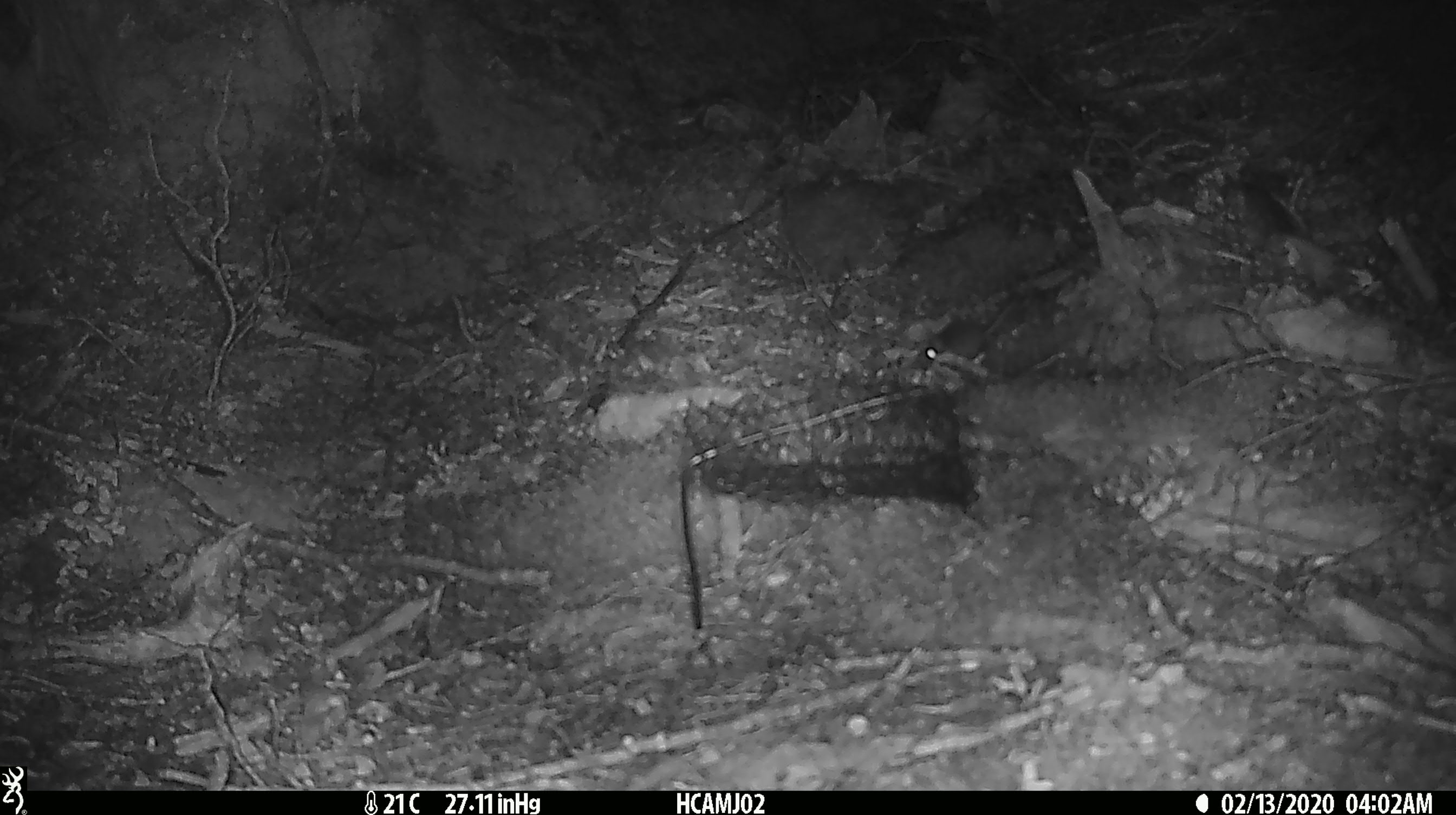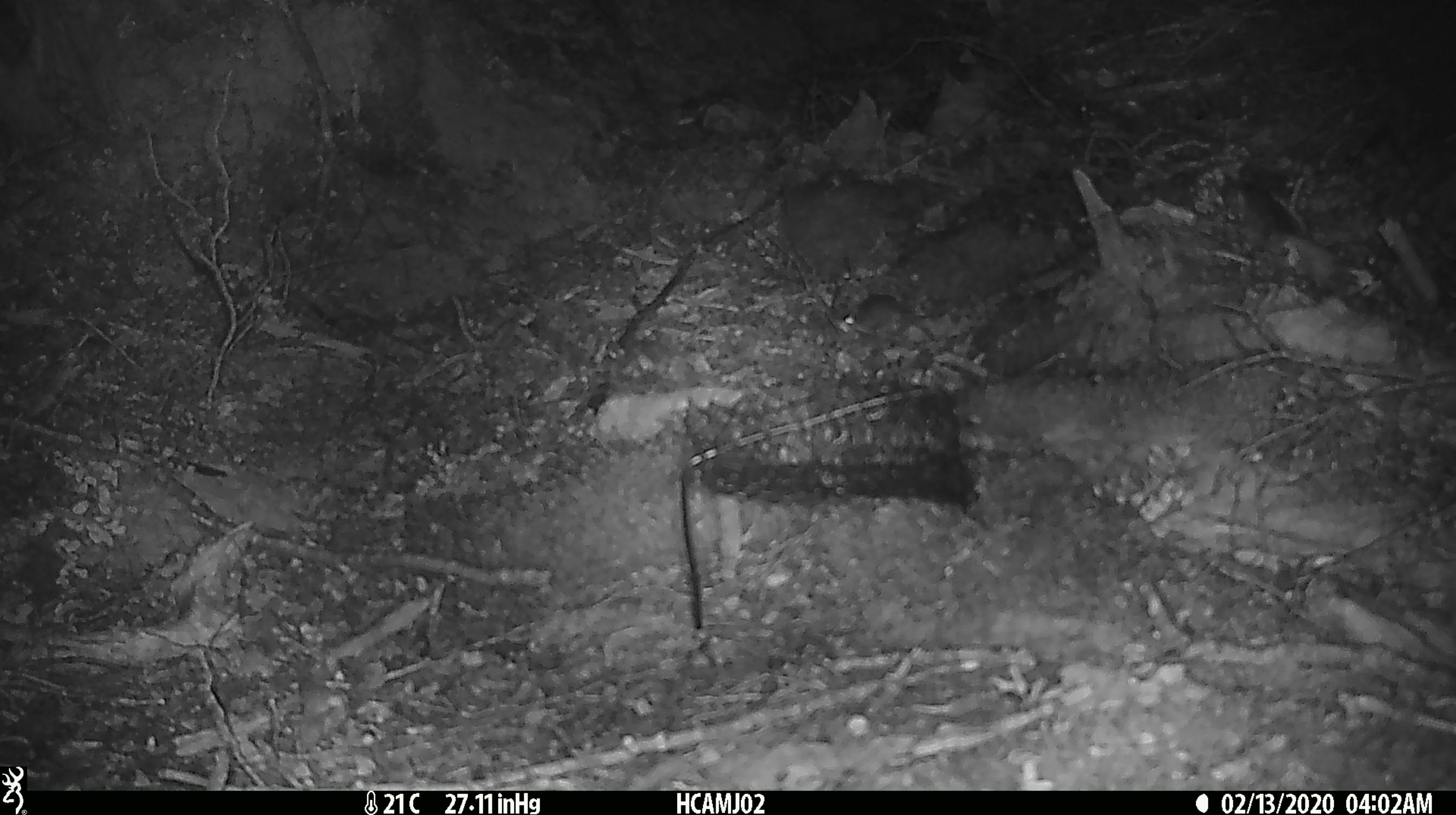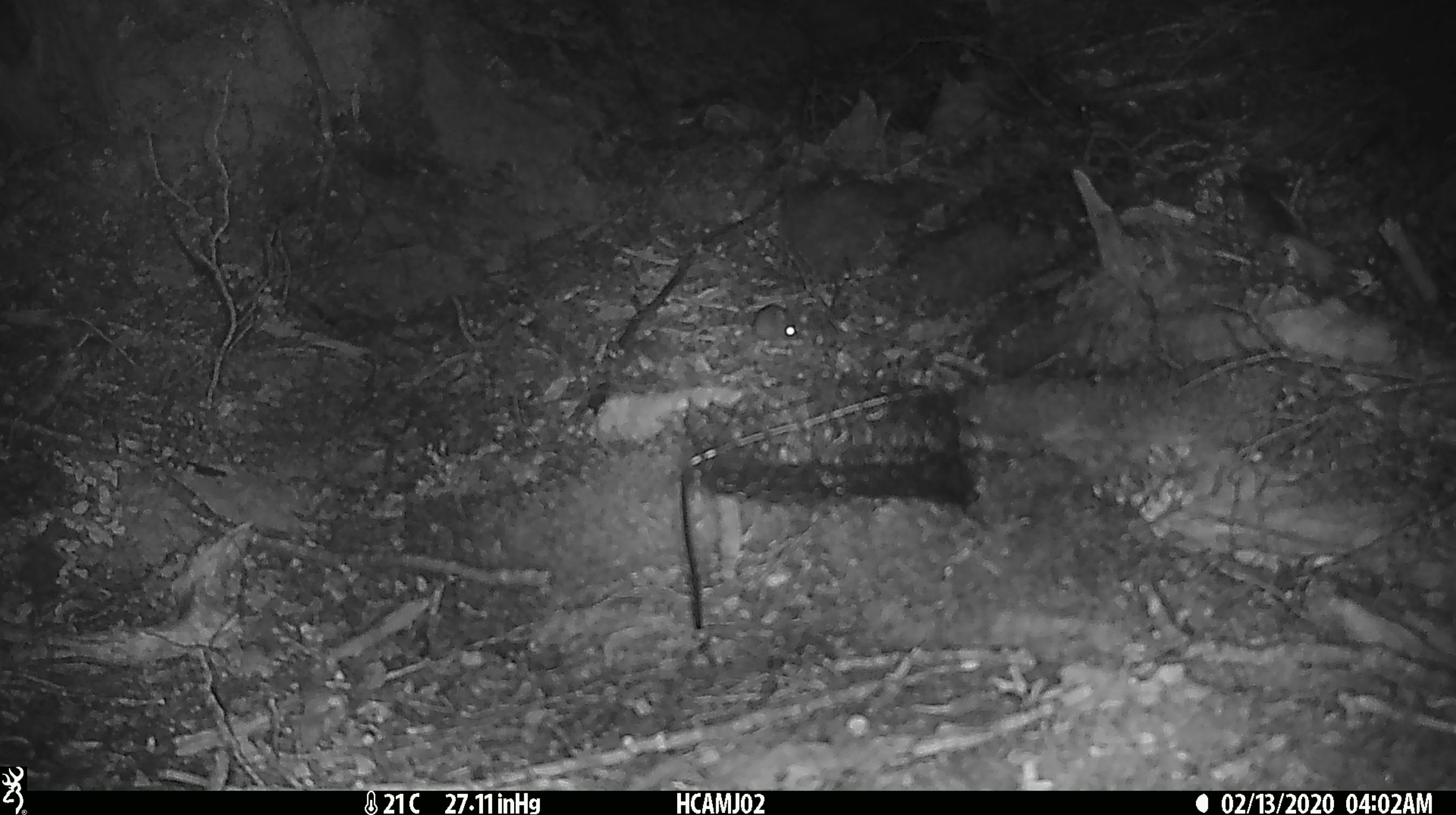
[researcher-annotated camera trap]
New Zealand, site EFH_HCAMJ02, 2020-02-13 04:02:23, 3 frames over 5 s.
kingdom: Animalia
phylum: Chordata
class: Mammalia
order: Rodentia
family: Muridae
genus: Mus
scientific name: Mus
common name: mouse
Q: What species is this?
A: Mouse (Mus).